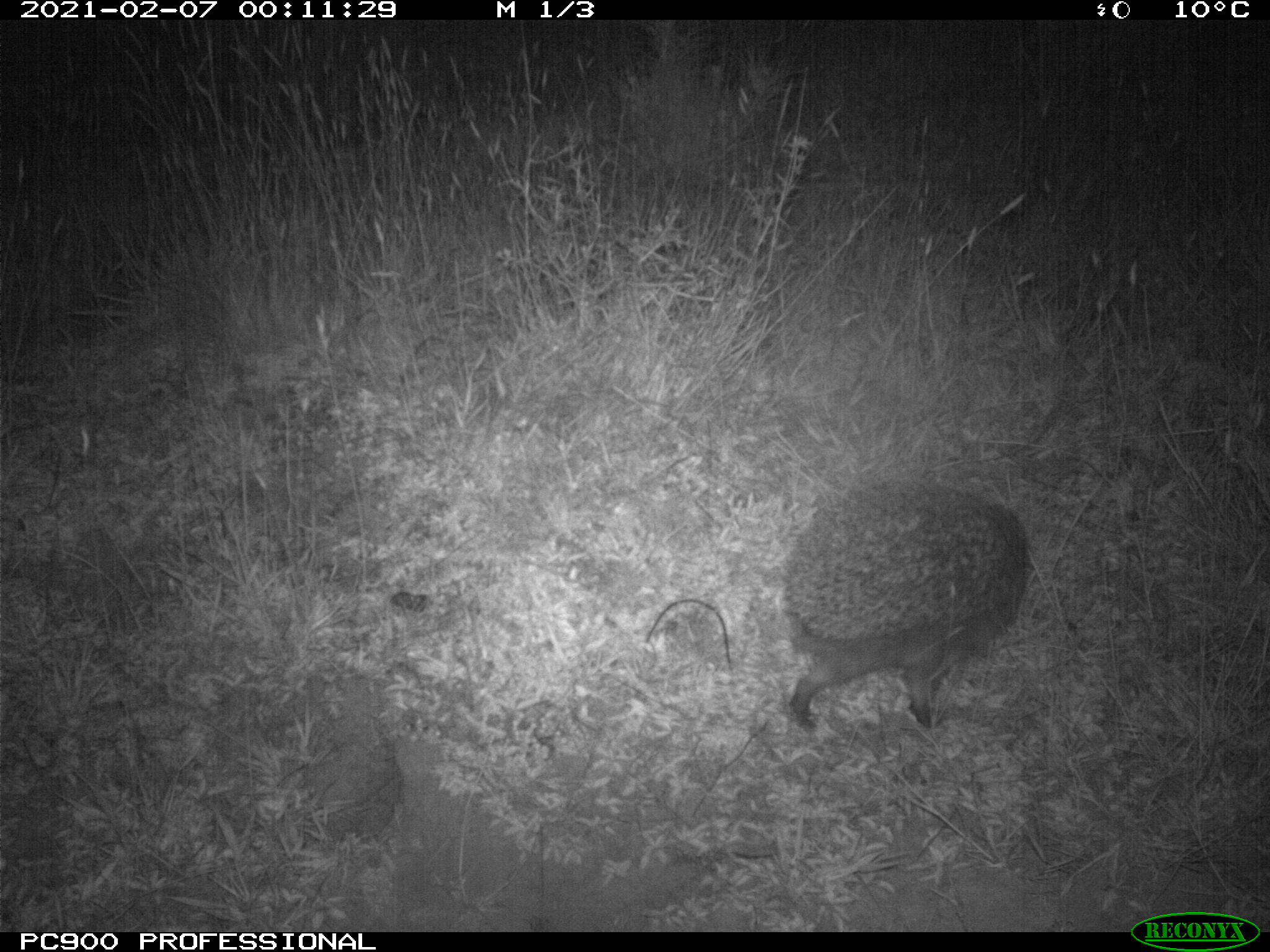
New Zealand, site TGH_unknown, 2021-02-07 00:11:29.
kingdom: Animalia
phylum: Chordata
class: Mammalia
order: Eulipotyphla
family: Erinaceidae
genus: Erinaceus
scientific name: Erinaceus europaeus europaeus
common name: european hedgehog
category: hedgehog